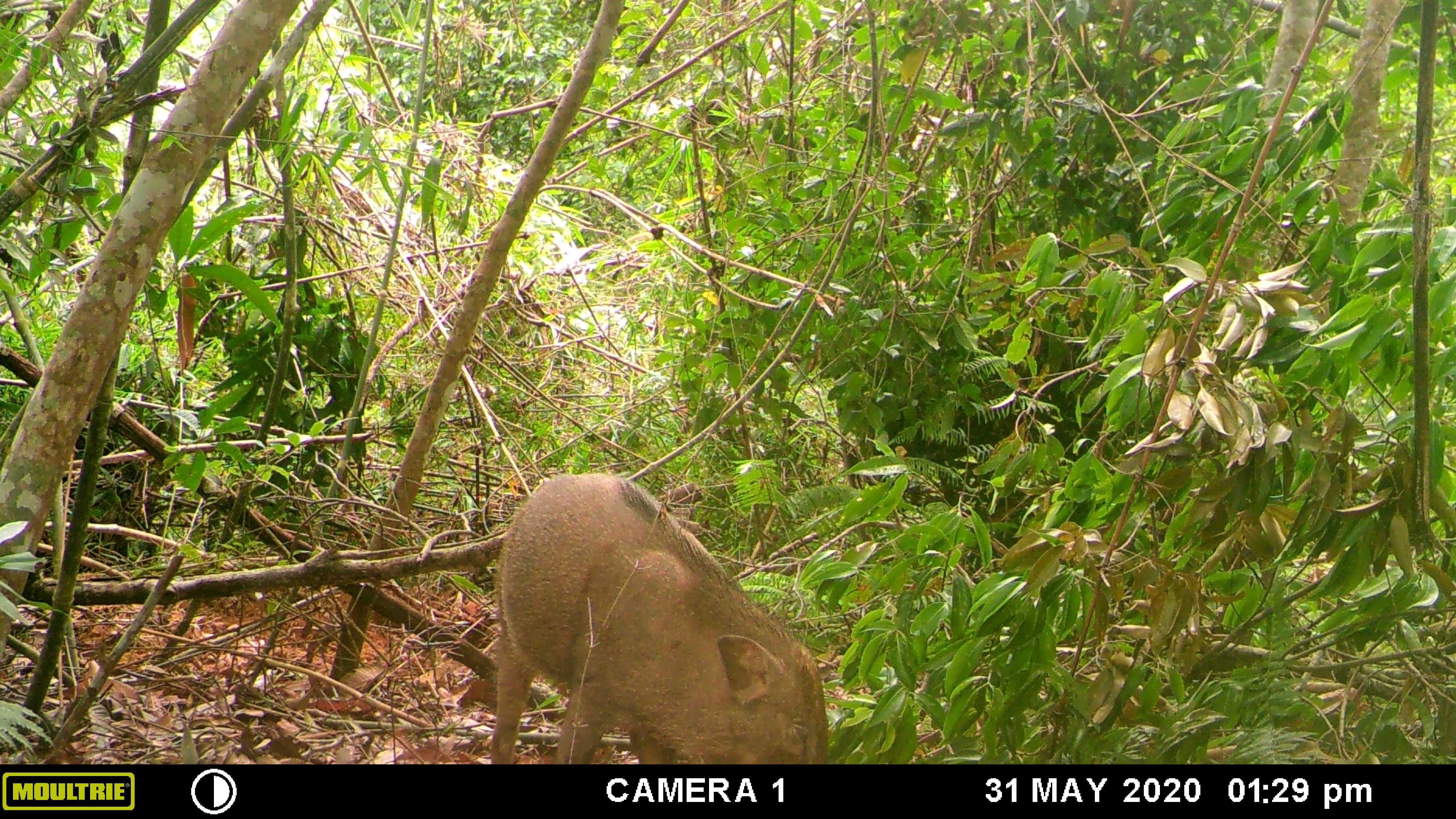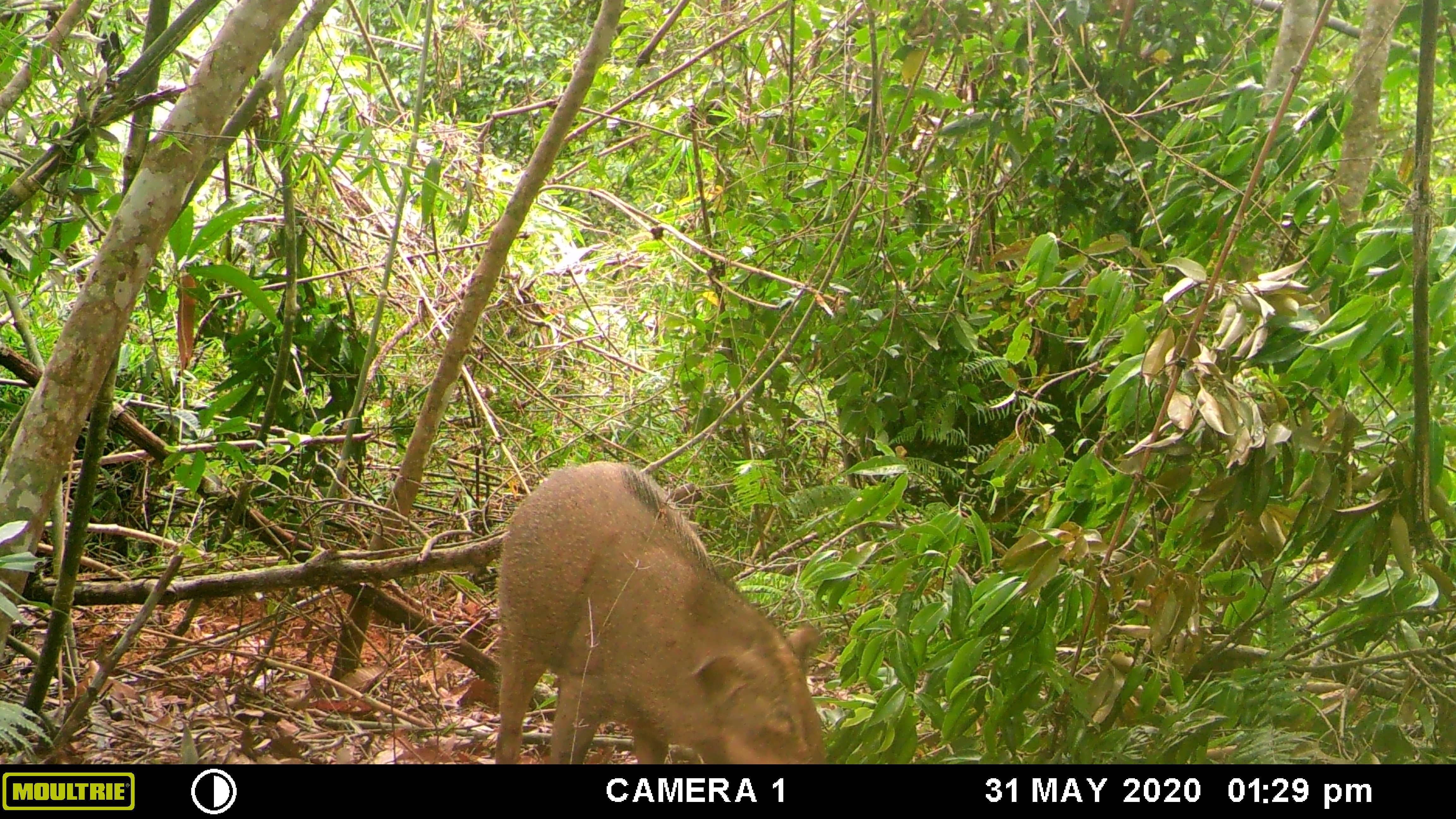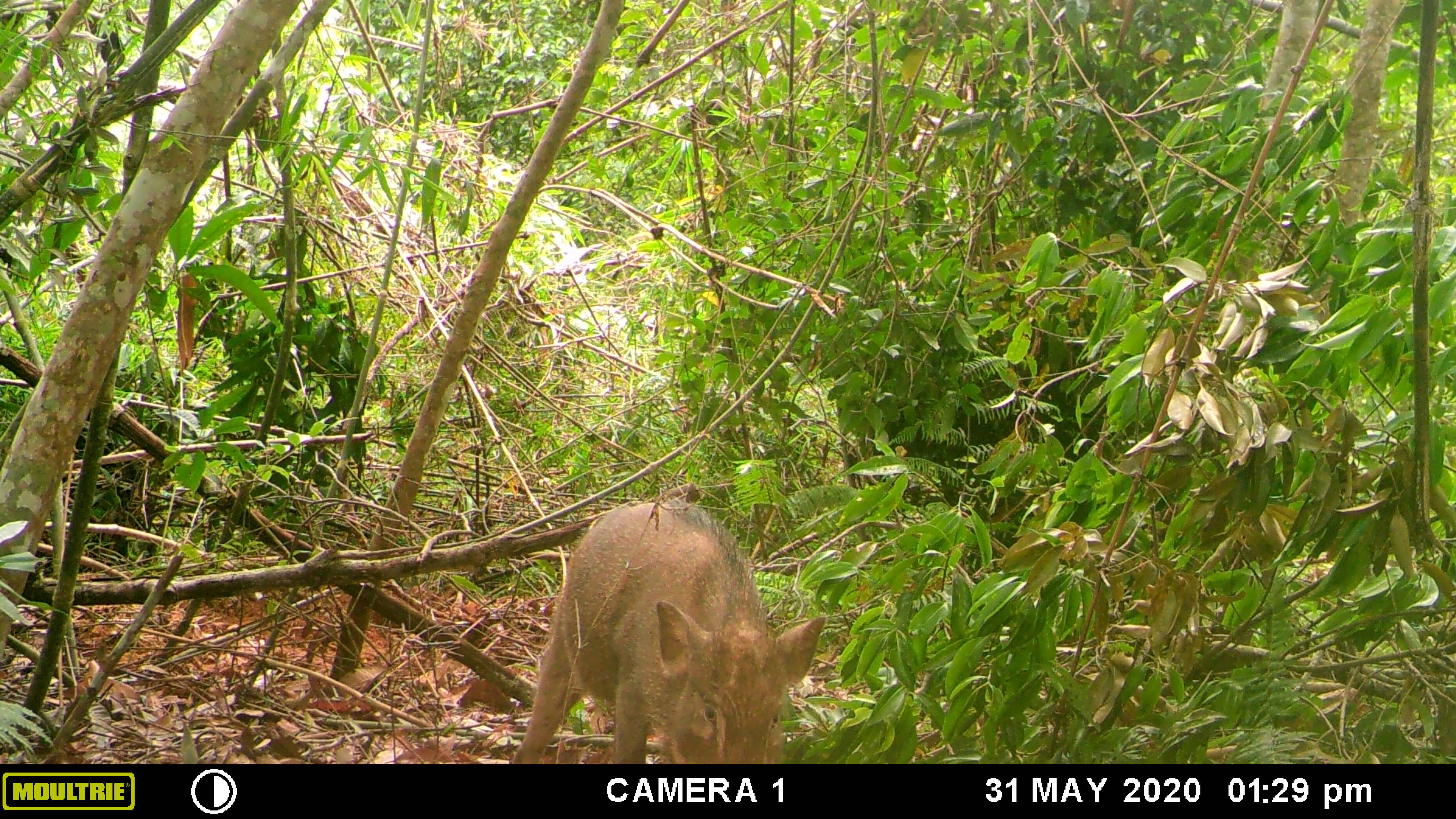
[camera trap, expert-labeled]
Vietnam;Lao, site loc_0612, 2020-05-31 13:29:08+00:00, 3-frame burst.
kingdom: Animalia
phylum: Chordata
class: Mammalia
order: Artiodactyla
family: Suidae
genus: Sus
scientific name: Sus scrofa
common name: eurasian wild pig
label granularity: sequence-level